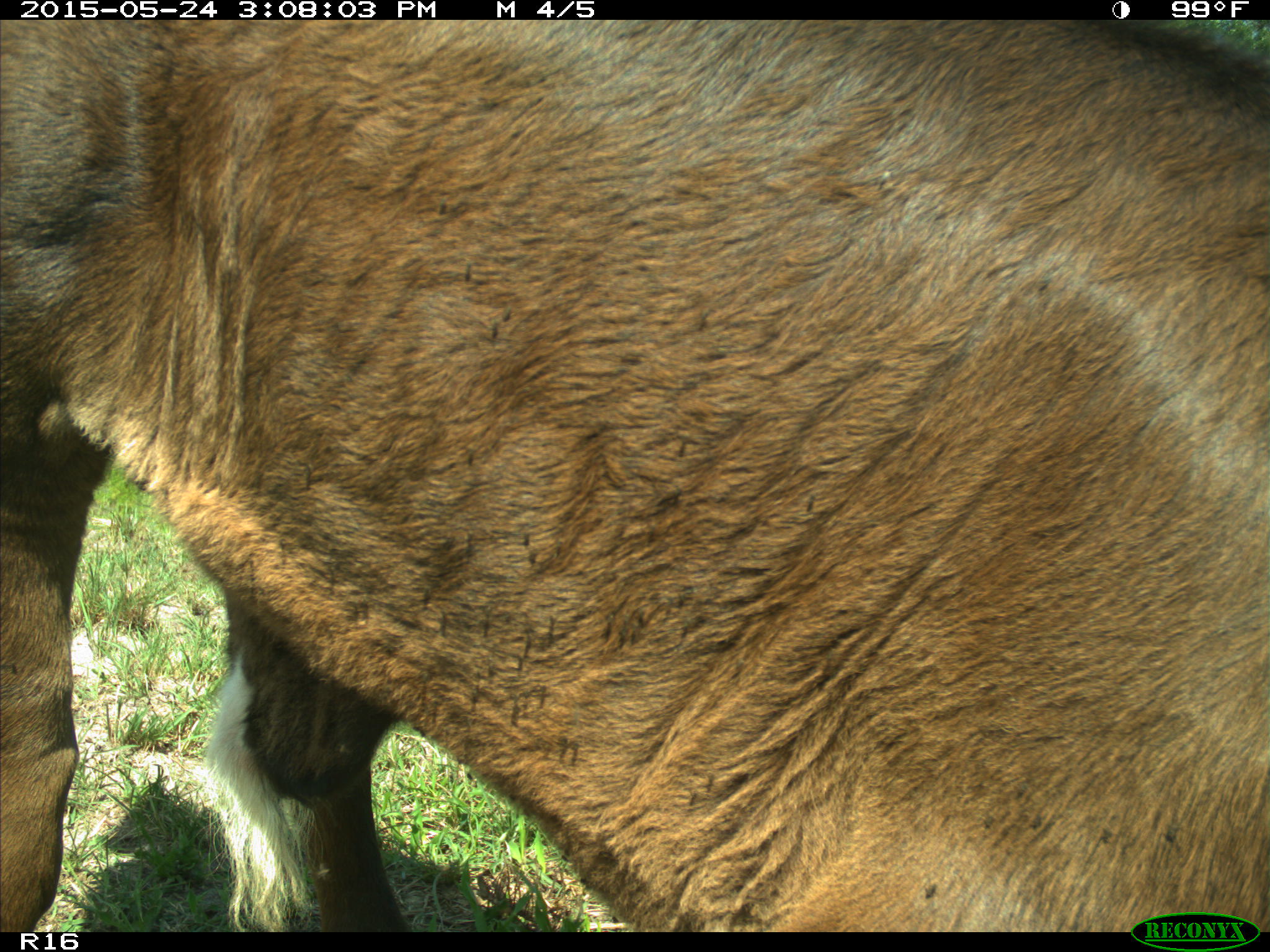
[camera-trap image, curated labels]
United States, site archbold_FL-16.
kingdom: Animalia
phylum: Chordata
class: Mammalia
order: Artiodactyla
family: Bovidae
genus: Bos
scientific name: Bos taurus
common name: domestic cow